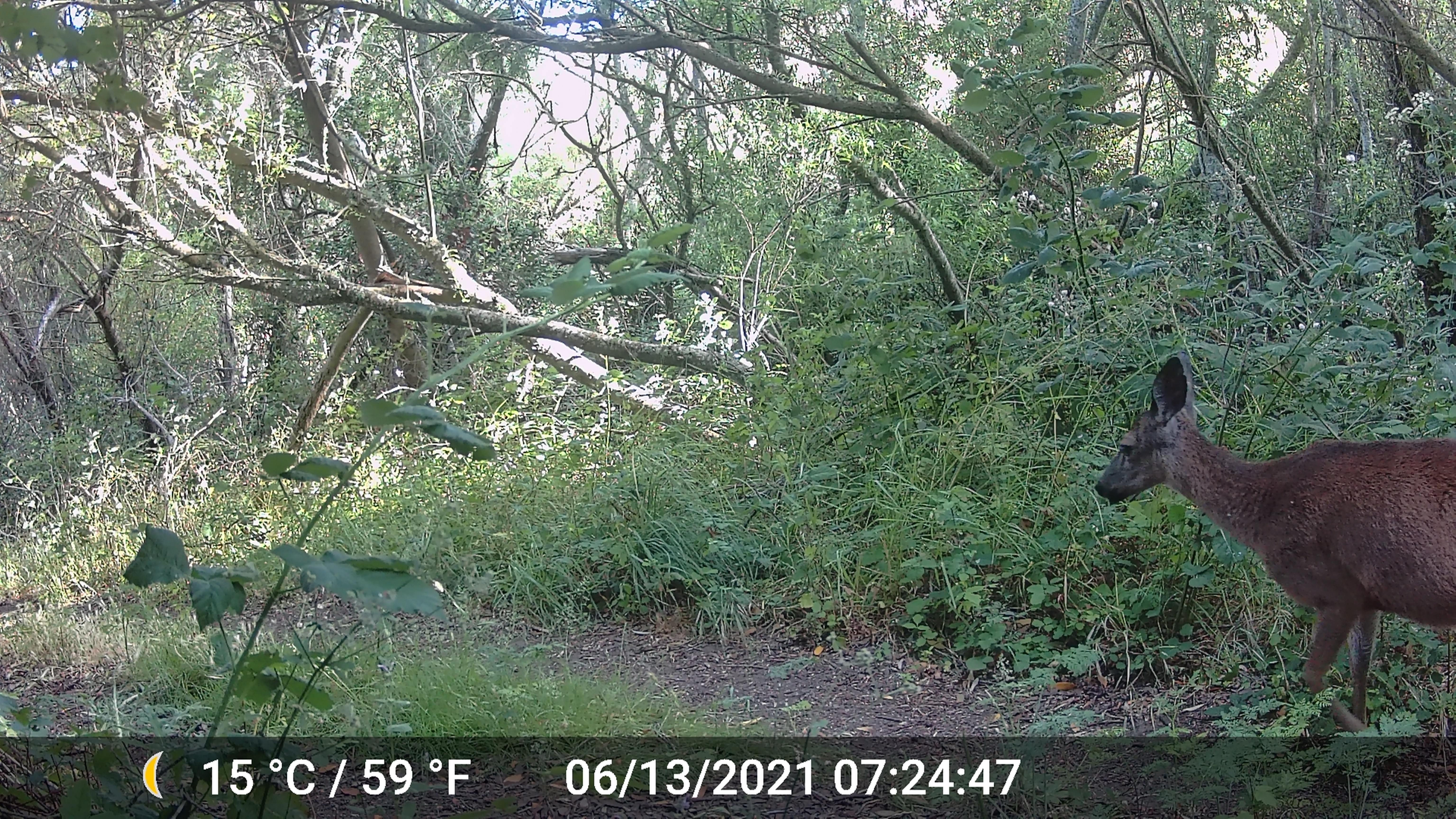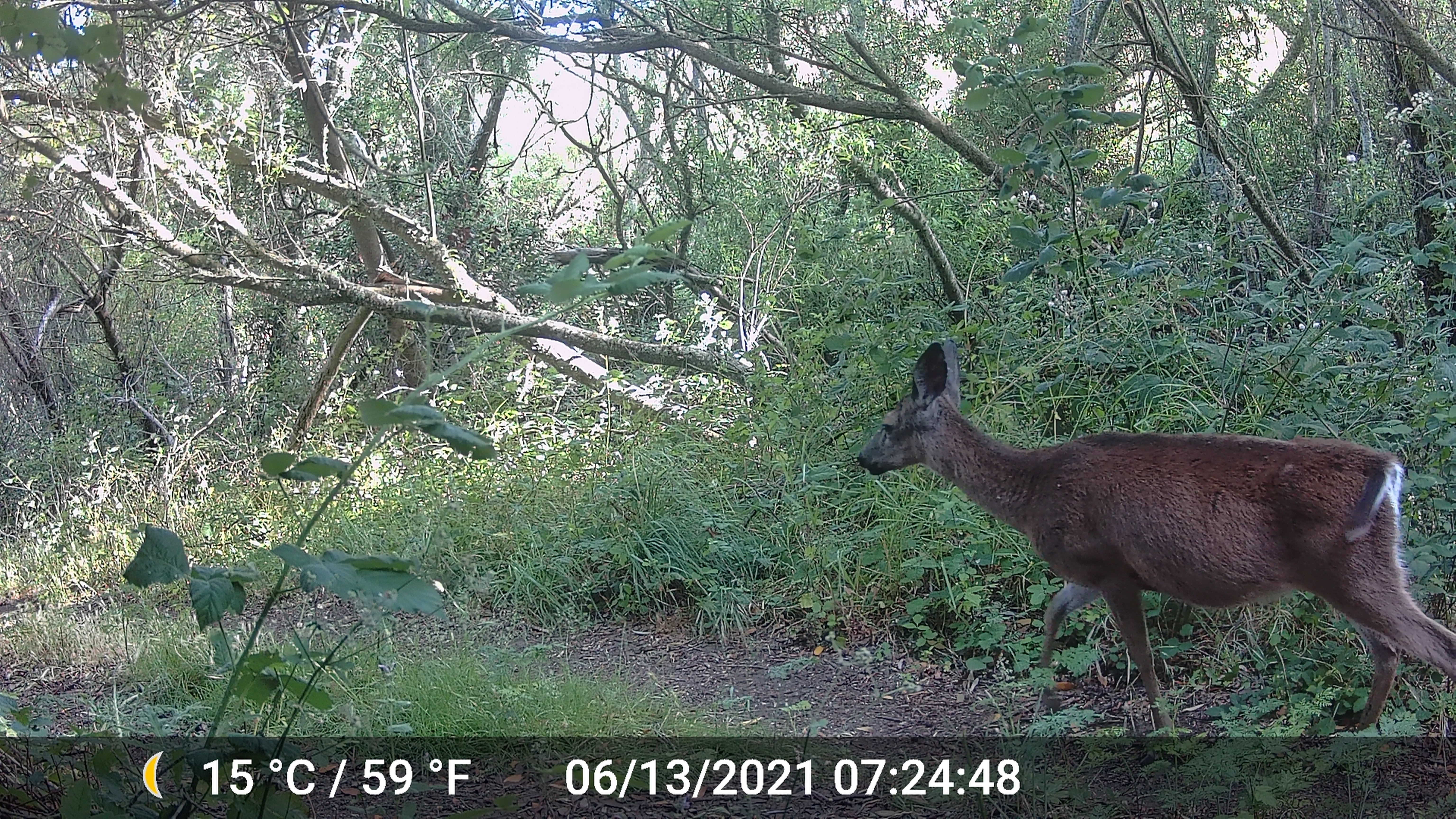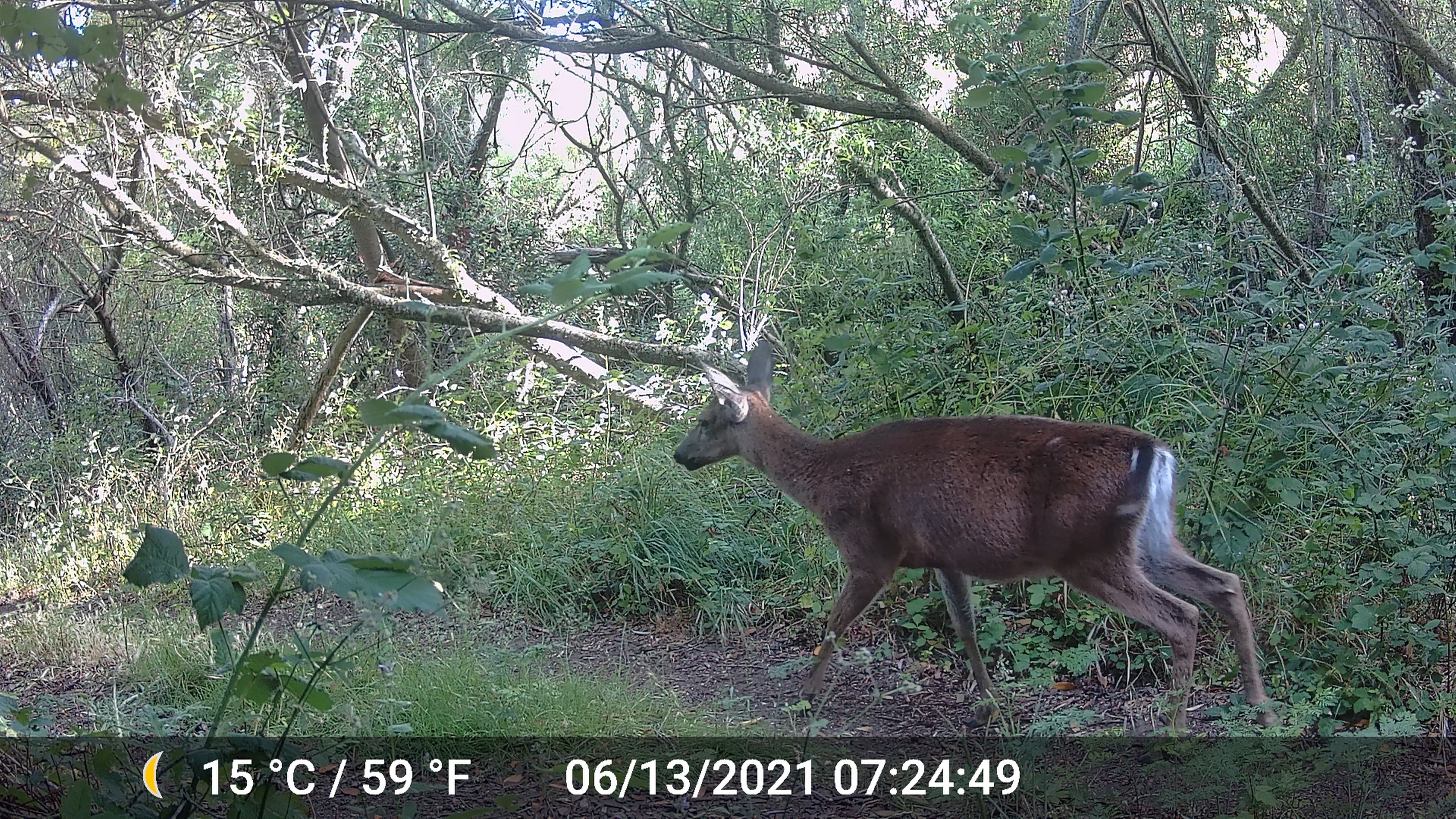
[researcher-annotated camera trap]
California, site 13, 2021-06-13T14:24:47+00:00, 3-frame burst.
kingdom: Animalia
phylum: Chordata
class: Mammalia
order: Artiodactyla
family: Cervidae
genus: Odocoileus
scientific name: Odocoileus hemionus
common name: mule deer